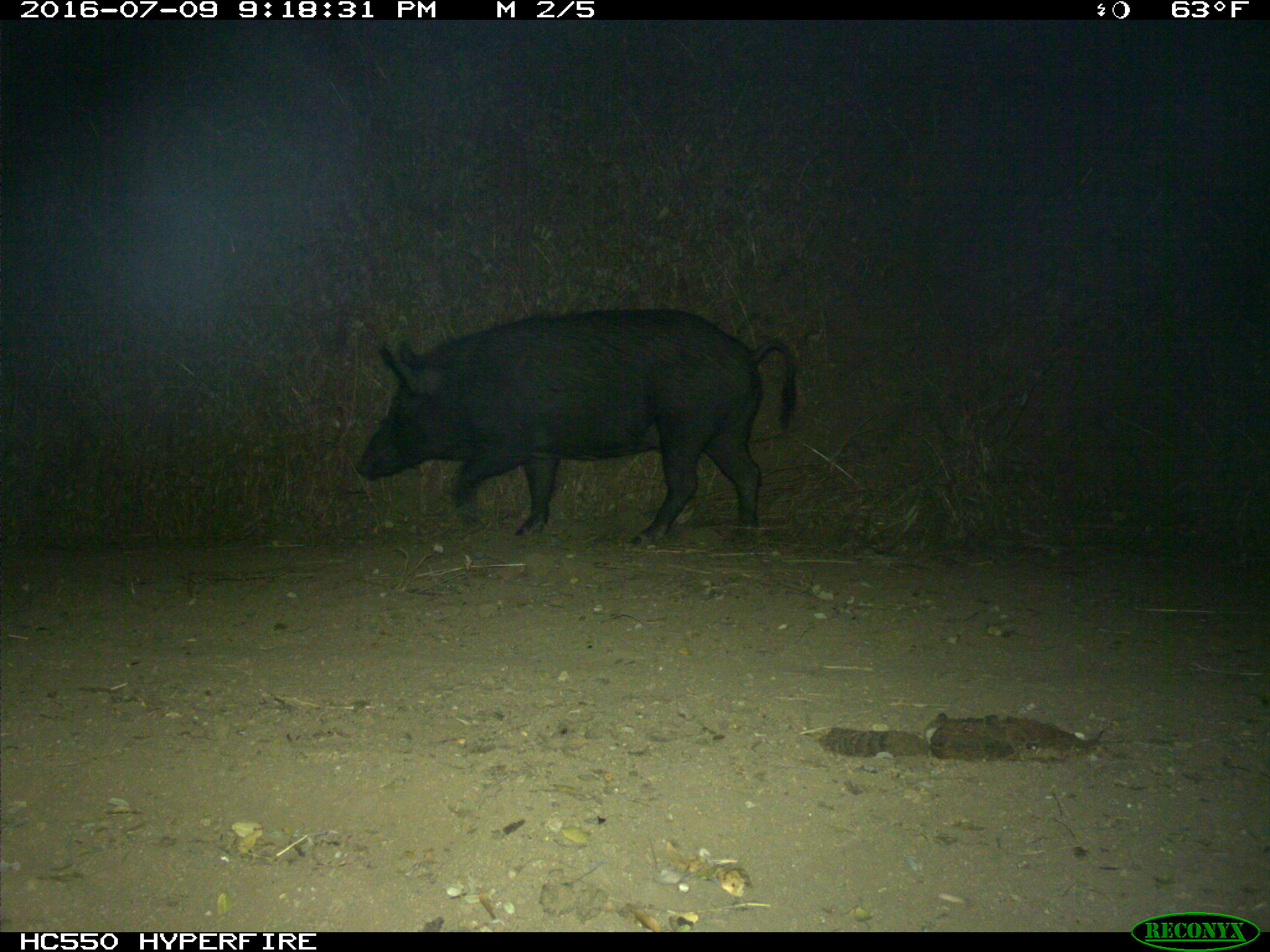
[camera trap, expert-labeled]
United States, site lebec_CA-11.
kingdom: Animalia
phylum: Chordata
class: Mammalia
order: Artiodactyla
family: Suidae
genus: Sus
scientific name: Sus scrofa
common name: wild boar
Sus scrofa (wild boar).